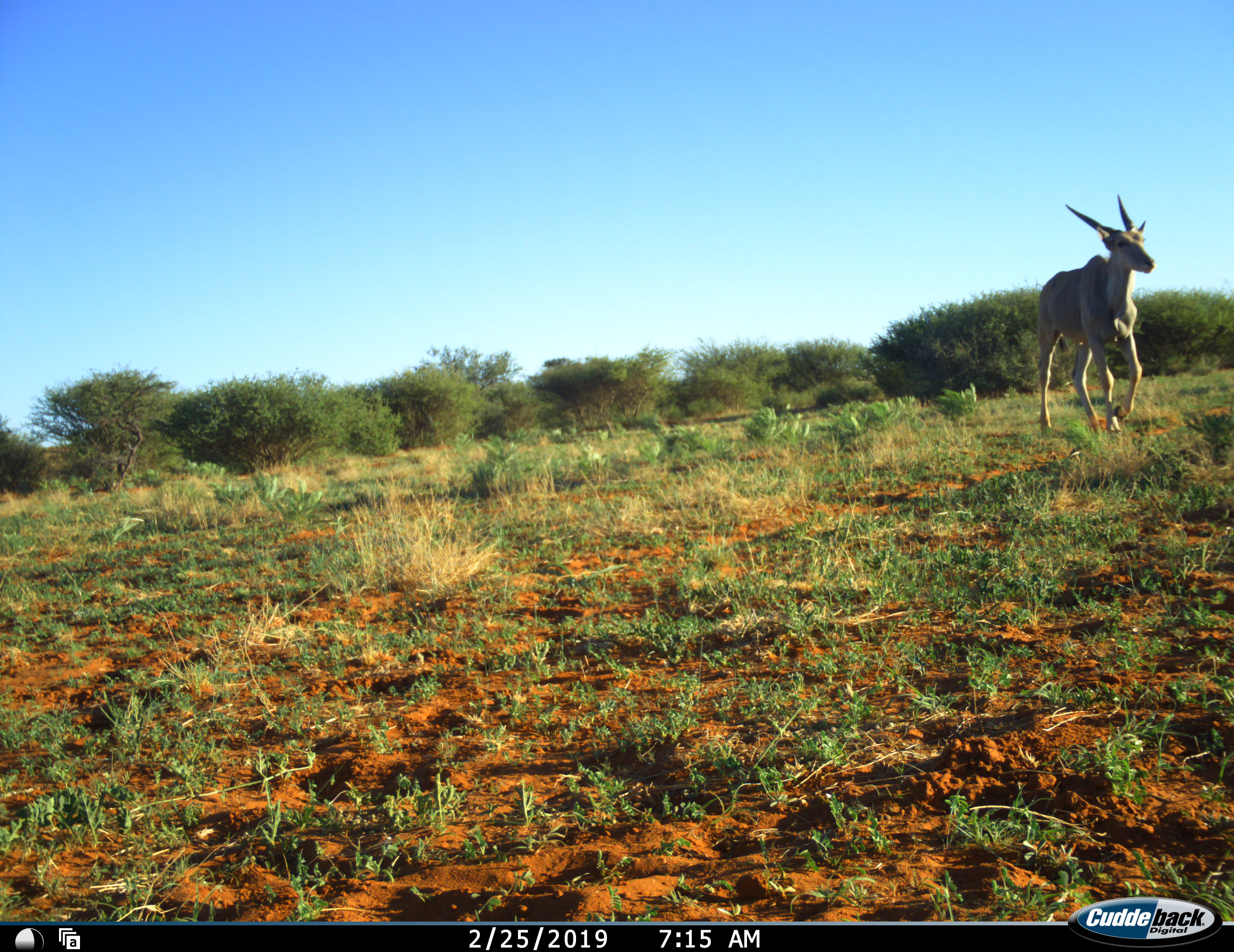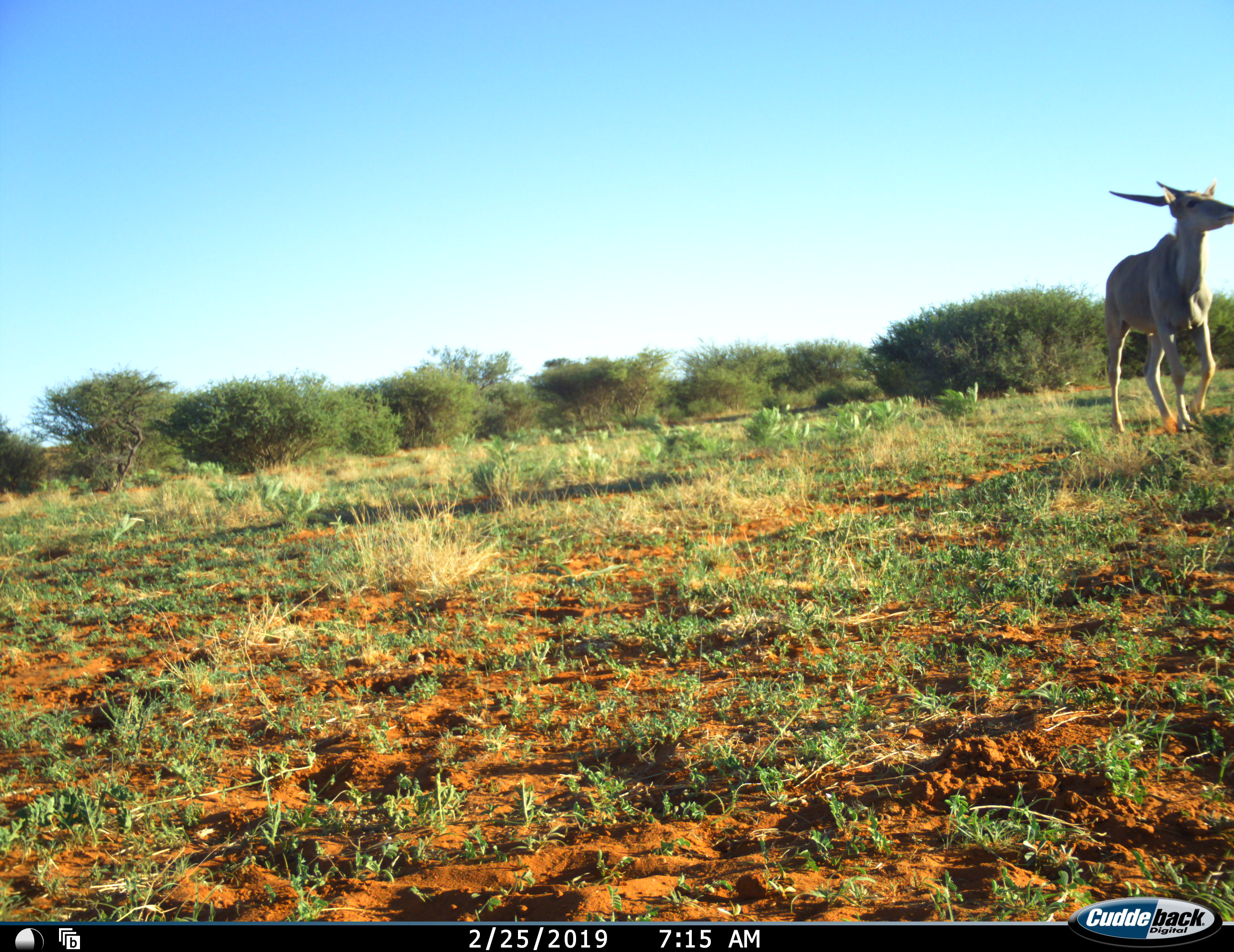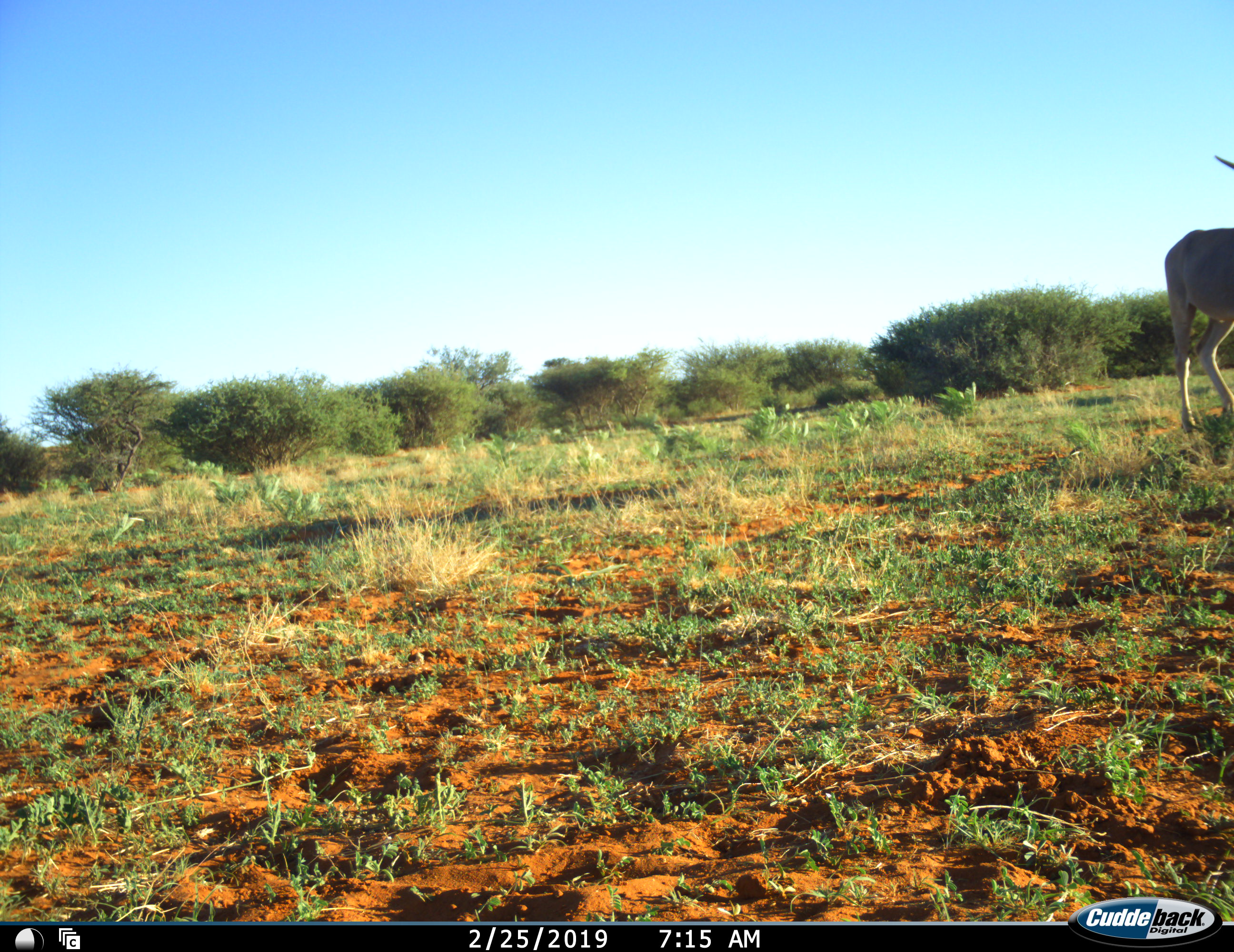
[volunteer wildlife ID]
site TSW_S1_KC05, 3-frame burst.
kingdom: Animalia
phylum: Chordata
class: Mammalia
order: Artiodactyla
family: Bovidae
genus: Tragelaphus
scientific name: Tragelaphus oryx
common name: eland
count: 1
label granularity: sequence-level